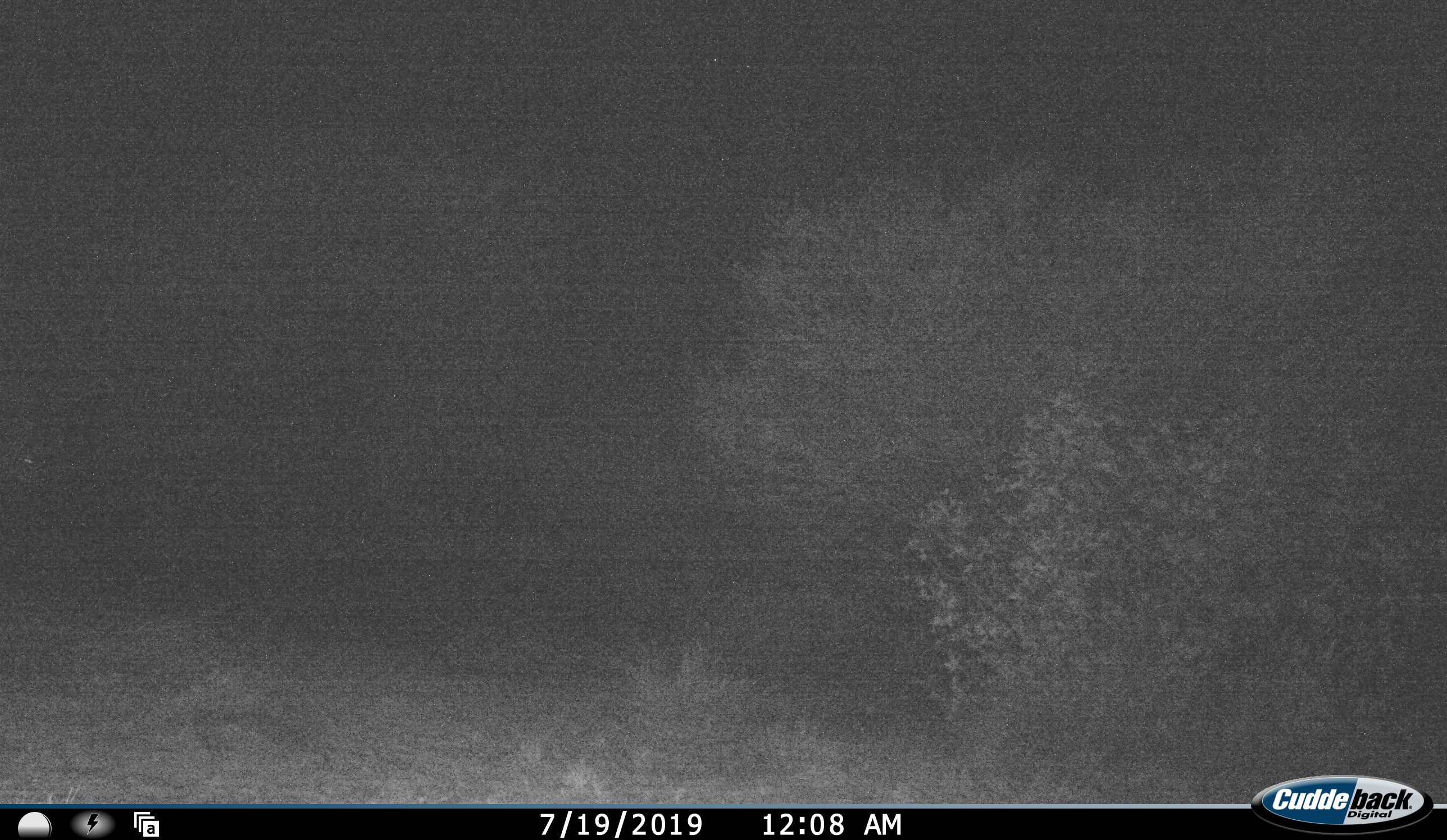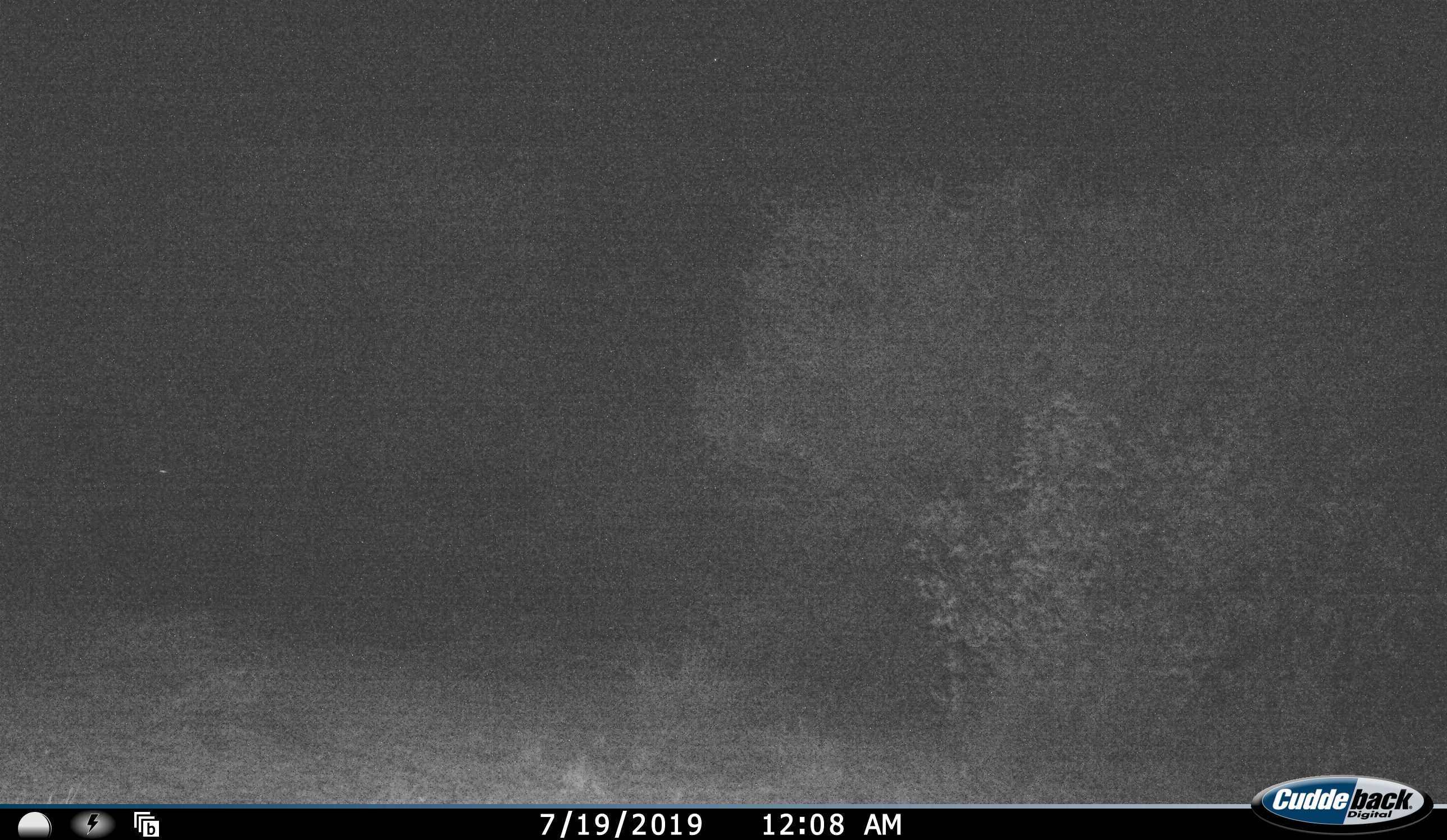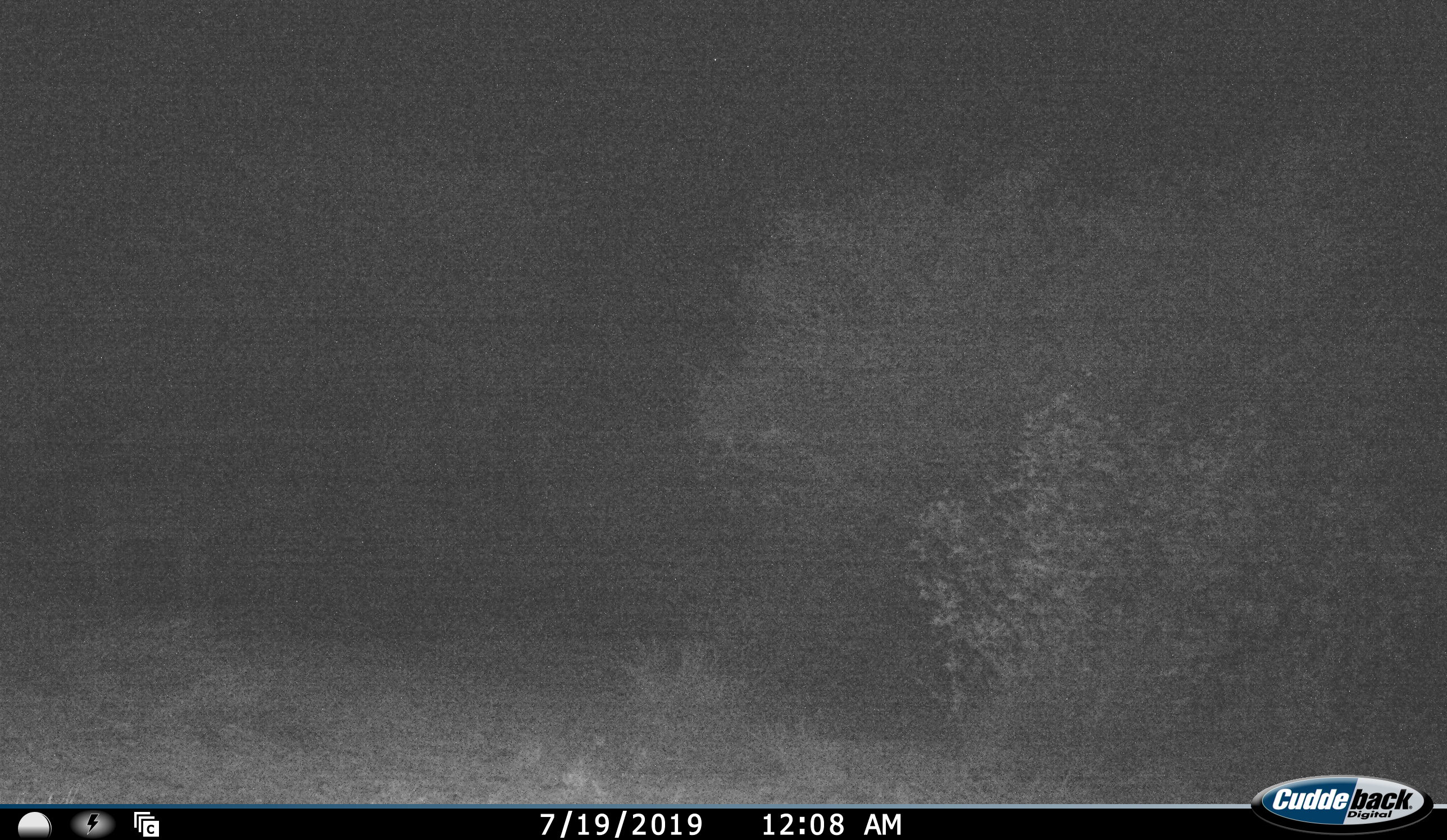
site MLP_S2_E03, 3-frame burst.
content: unidentified animal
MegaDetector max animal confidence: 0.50